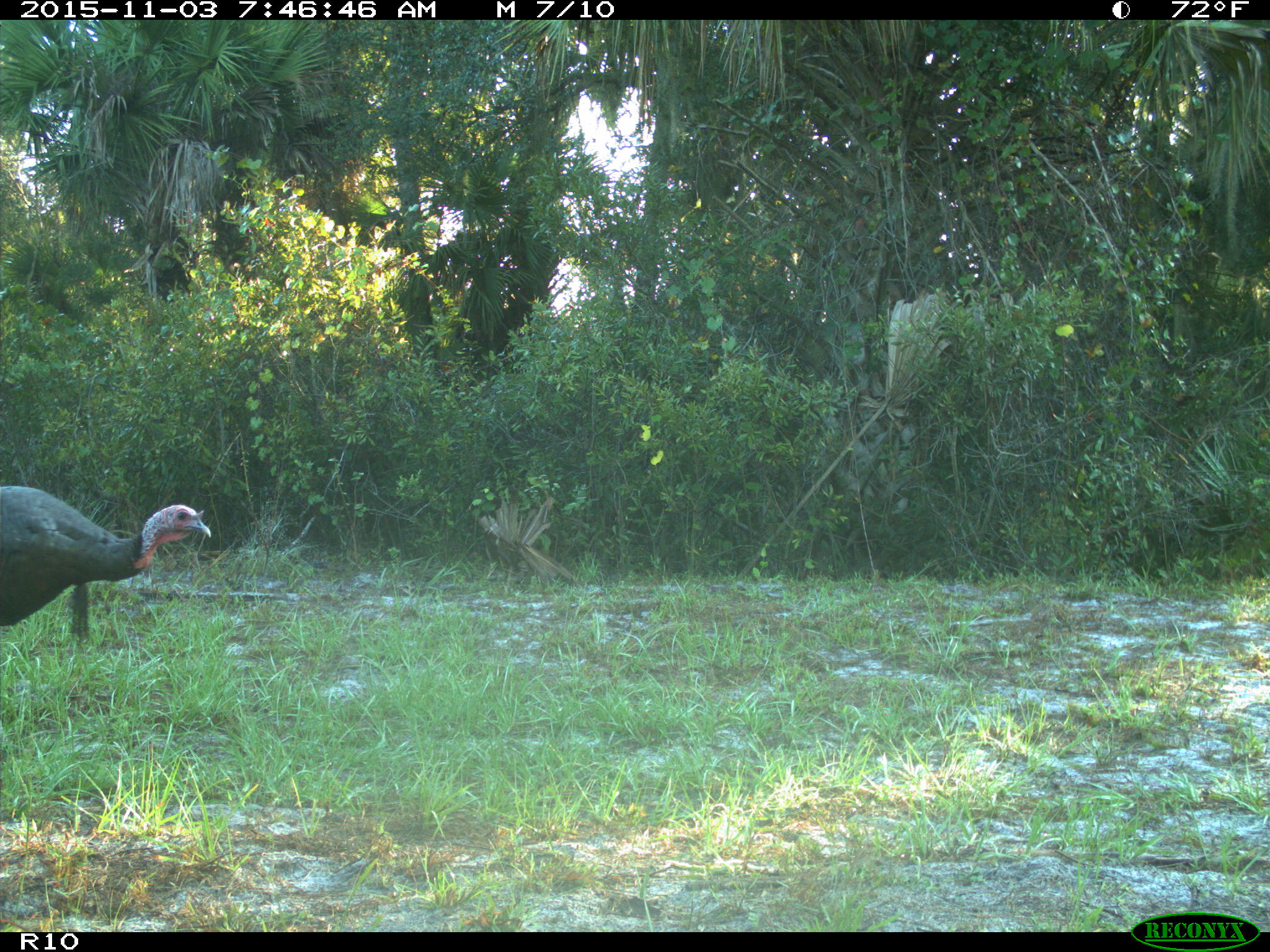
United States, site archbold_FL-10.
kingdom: Animalia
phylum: Chordata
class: Aves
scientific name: Aves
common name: birds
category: unidentified bird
Unidentified bird (birds) (Aves).